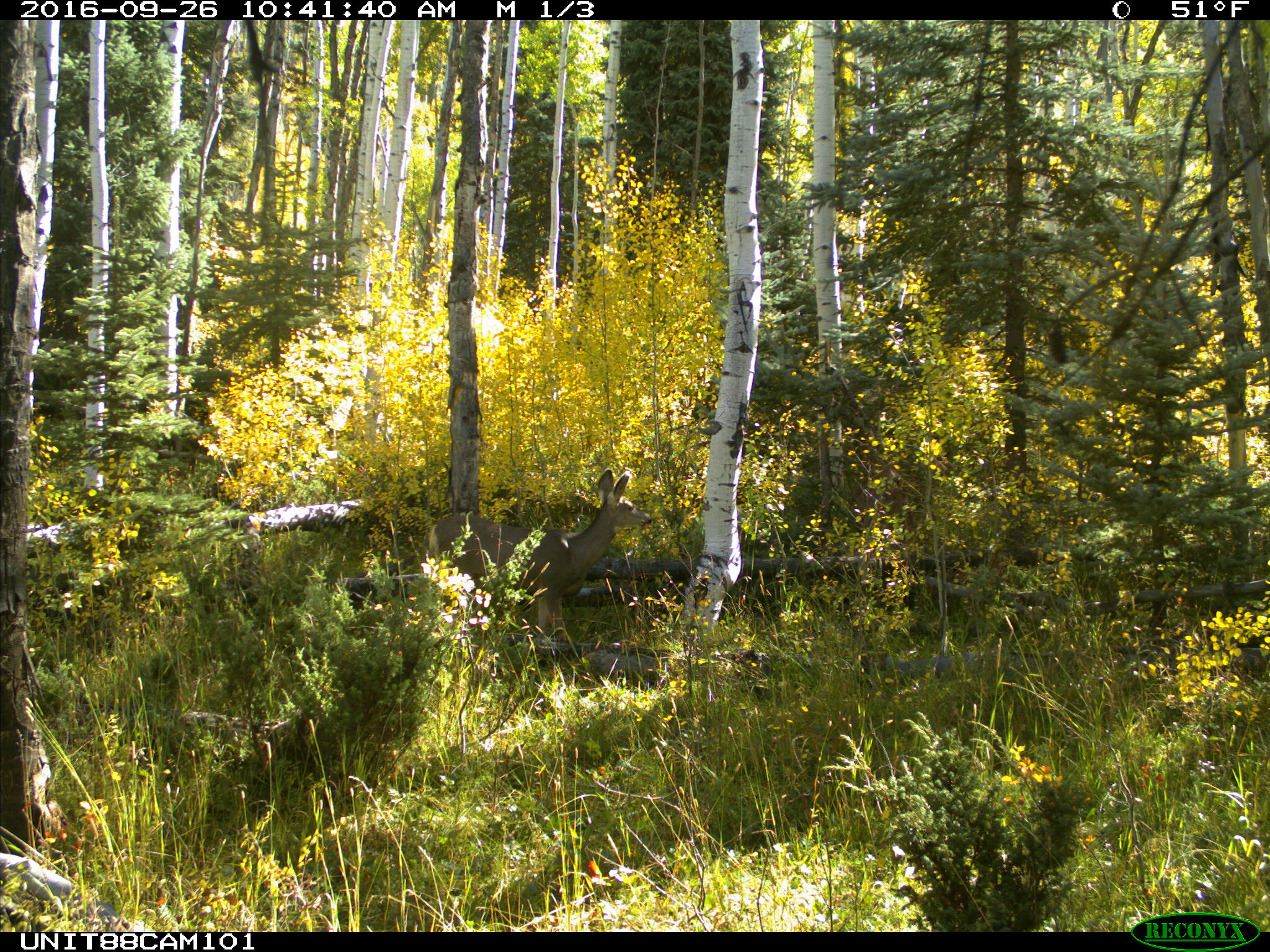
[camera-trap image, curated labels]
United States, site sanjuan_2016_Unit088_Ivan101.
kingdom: Animalia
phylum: Chordata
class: Mammalia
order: Artiodactyla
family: Cervidae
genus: Odocoileus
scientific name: Odocoileus hemionus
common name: mule deer